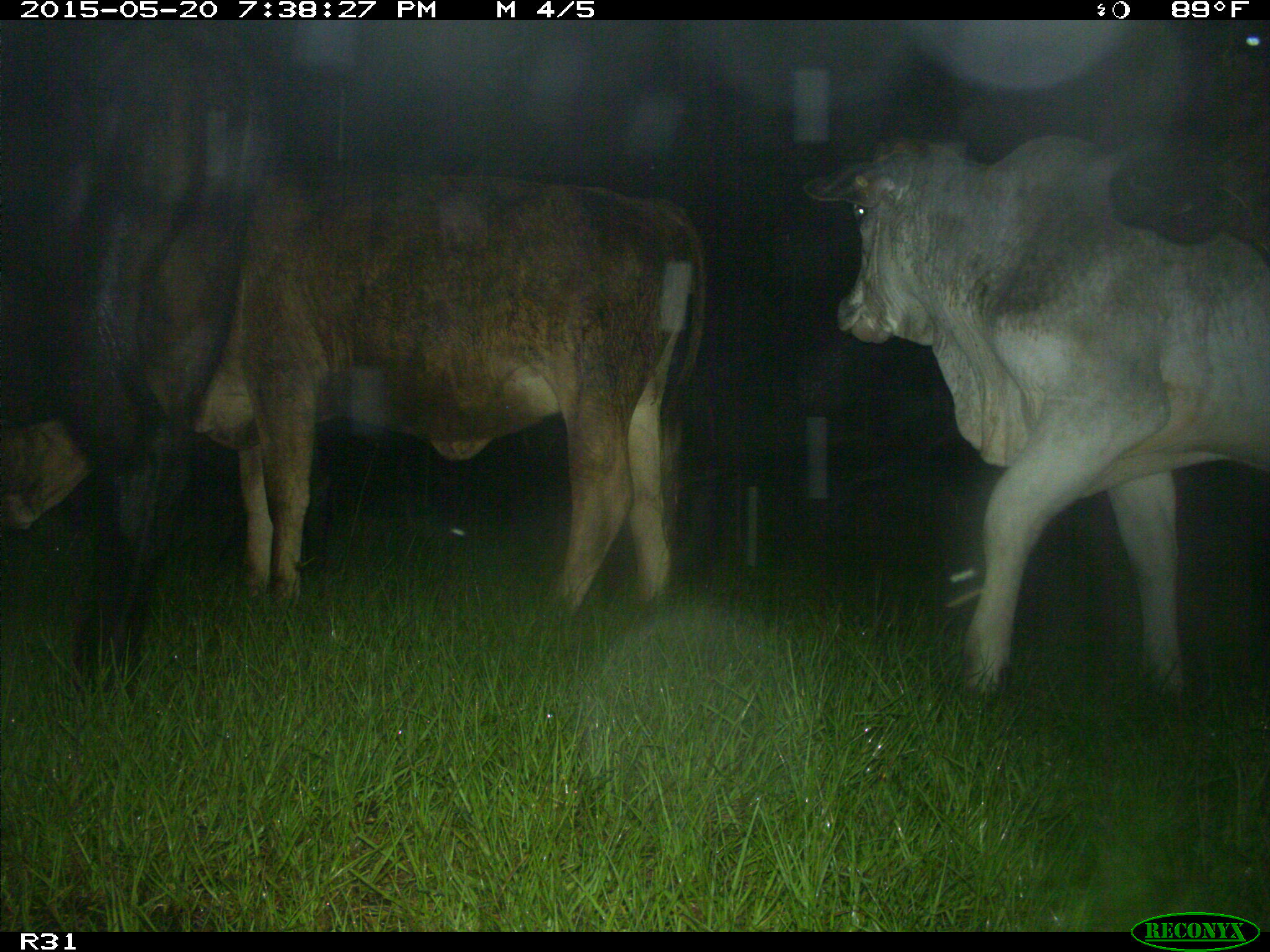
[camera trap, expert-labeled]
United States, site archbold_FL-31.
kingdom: Animalia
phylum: Chordata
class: Mammalia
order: Artiodactyla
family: Bovidae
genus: Bos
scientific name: Bos taurus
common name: domestic cow